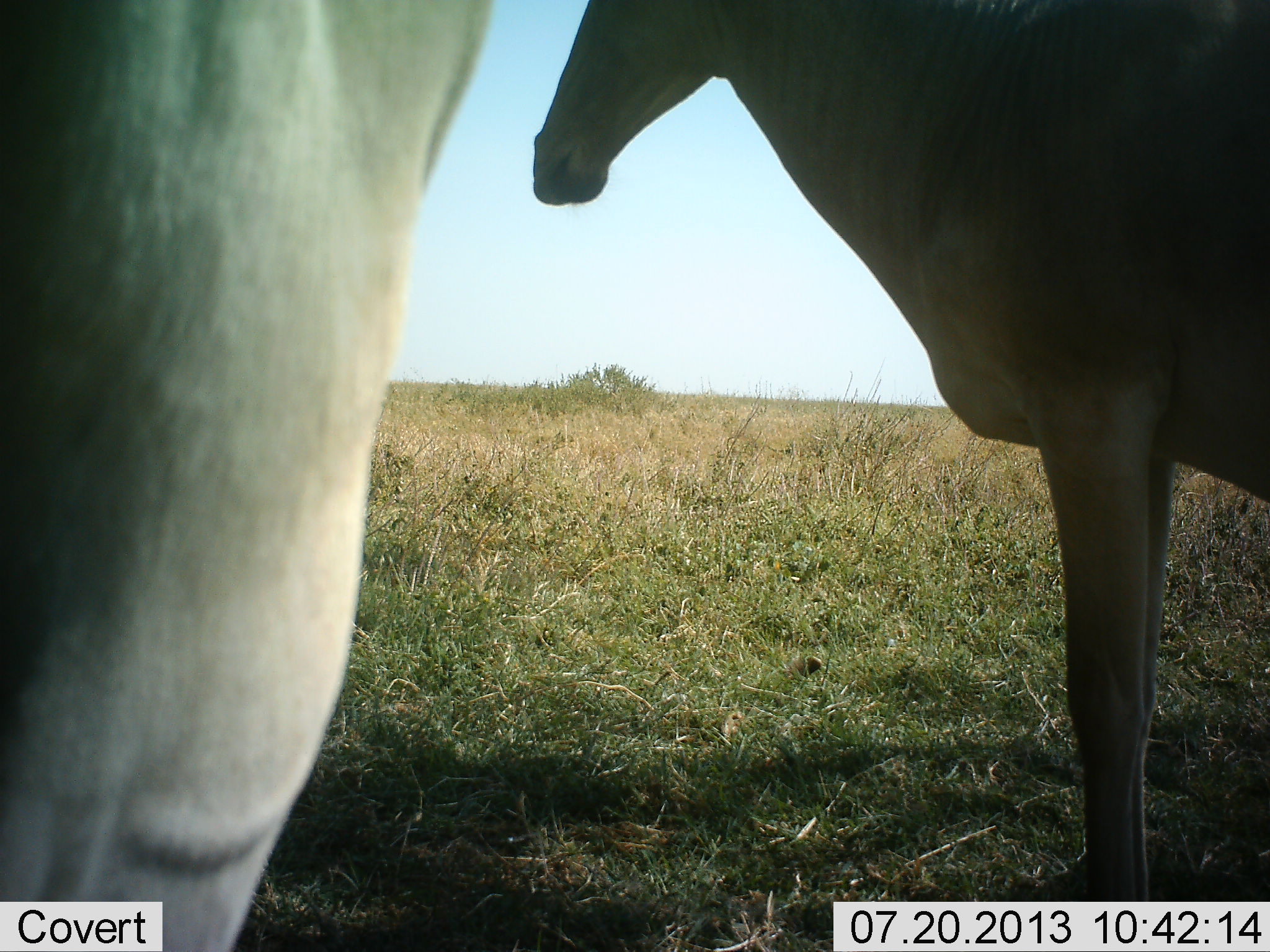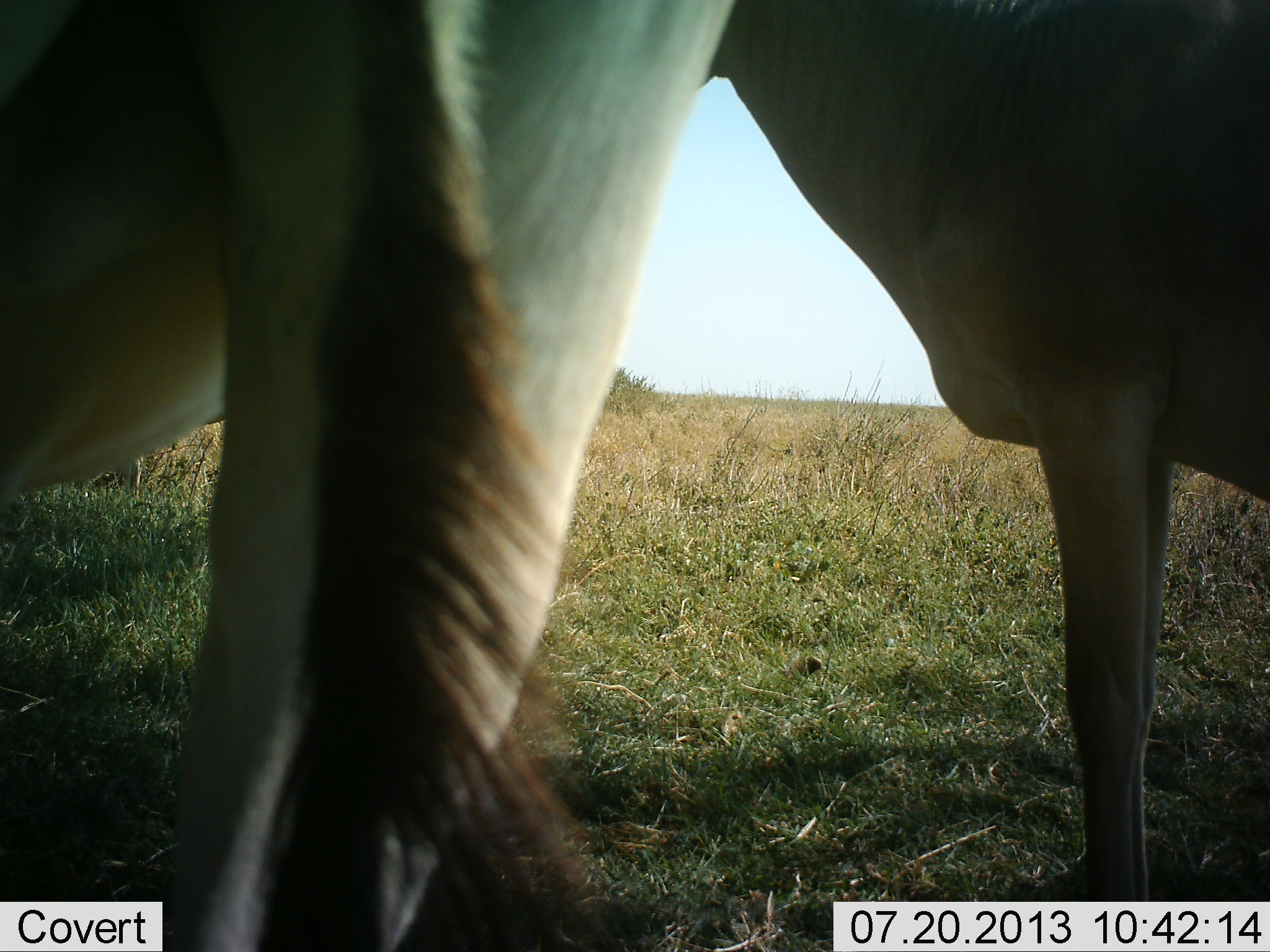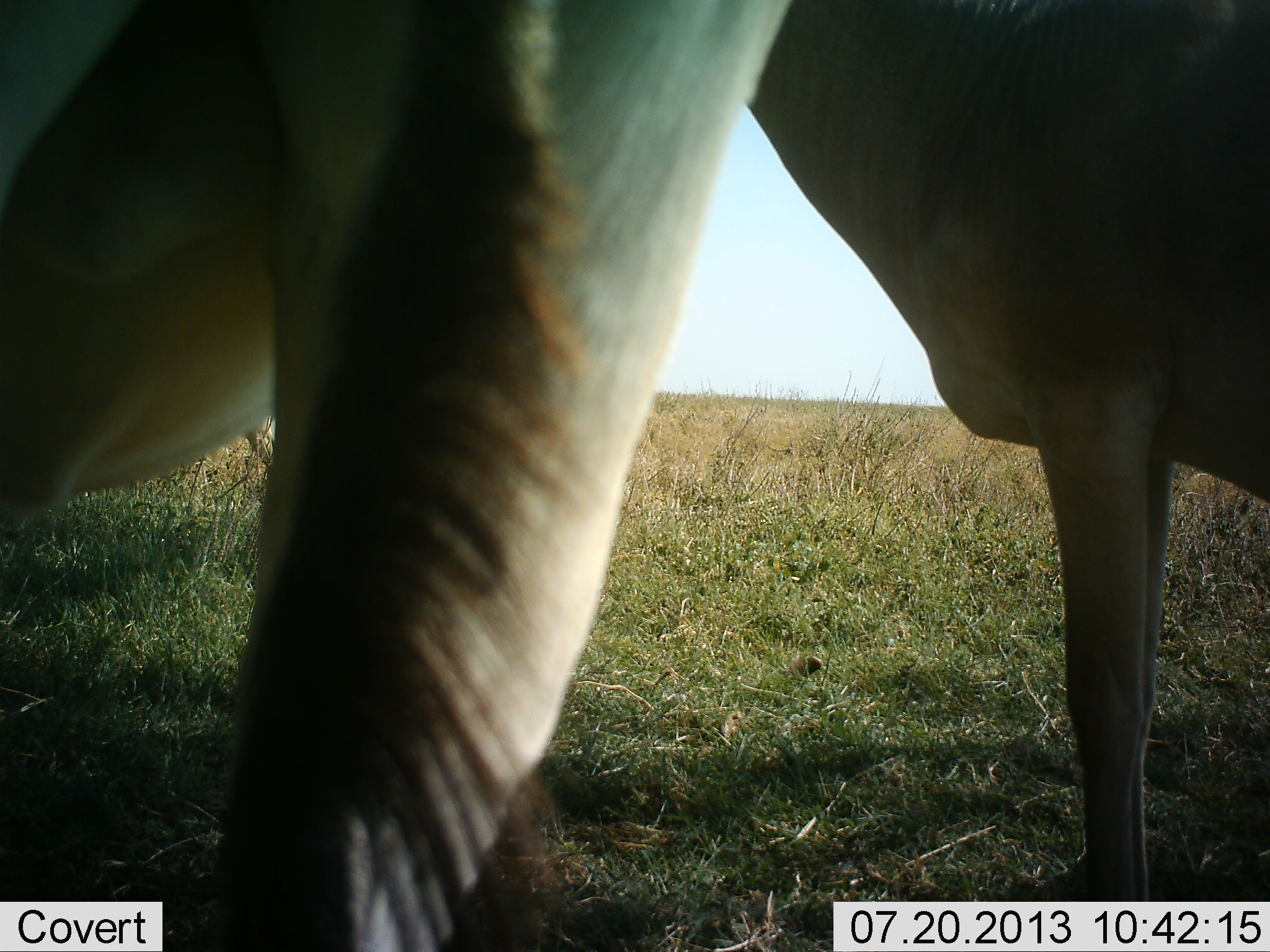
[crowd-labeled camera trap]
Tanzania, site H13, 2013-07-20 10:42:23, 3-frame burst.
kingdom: Animalia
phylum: Chordata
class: Mammalia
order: Artiodactyla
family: Bovidae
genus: Alcelaphus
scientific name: Alcelaphus buselaphus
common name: hartebeest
Hartebeest (Alcelaphus buselaphus), count 2. Behavior (volunteer vote fractions): standing 93%, resting 0%, moving 13%, interacting 7%. Young present (vote fraction): 0%. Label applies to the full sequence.